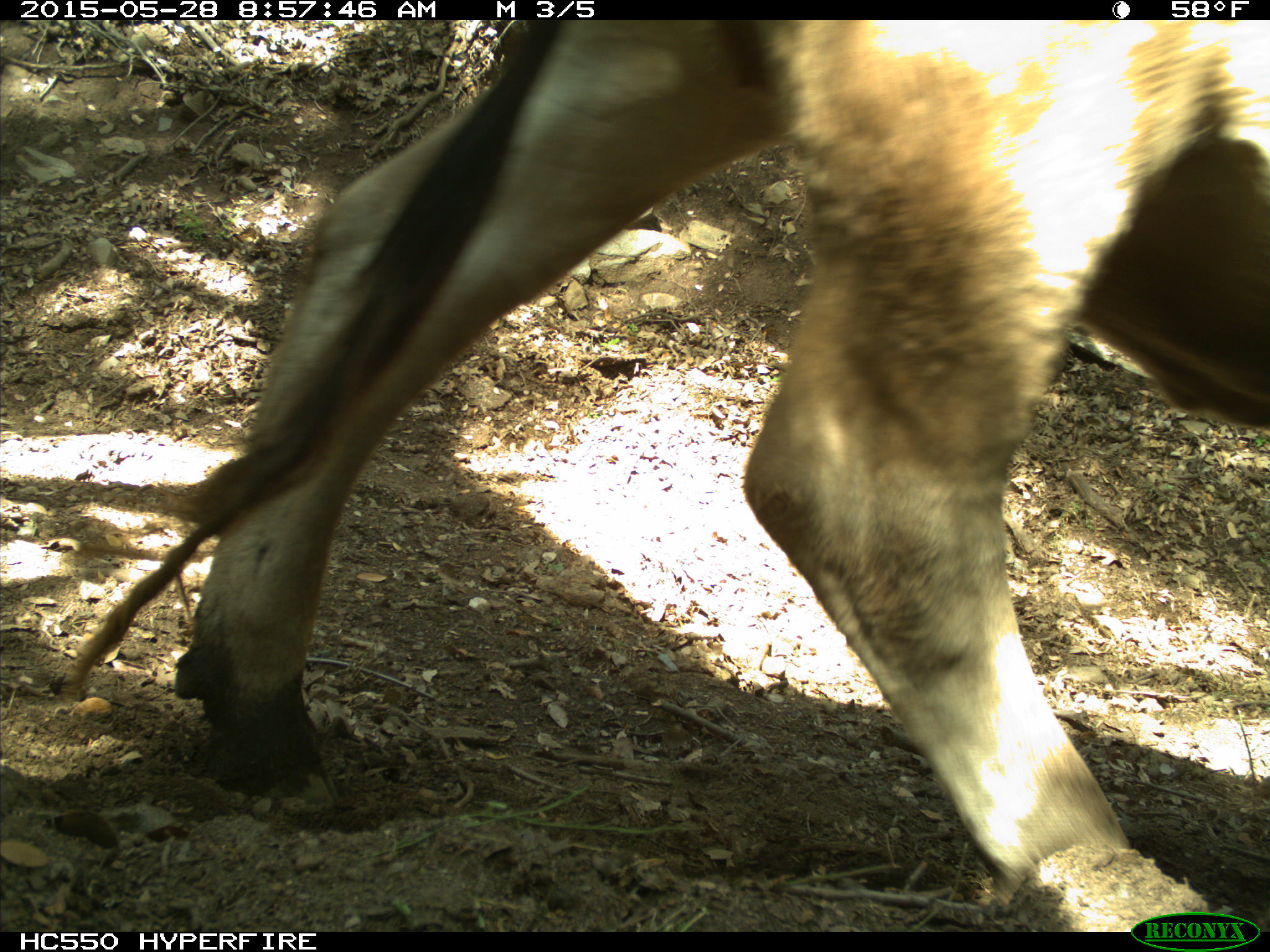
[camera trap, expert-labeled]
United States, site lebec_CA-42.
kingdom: Animalia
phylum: Chordata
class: Mammalia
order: Artiodactyla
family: Bovidae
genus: Bos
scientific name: Bos taurus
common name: domestic cow